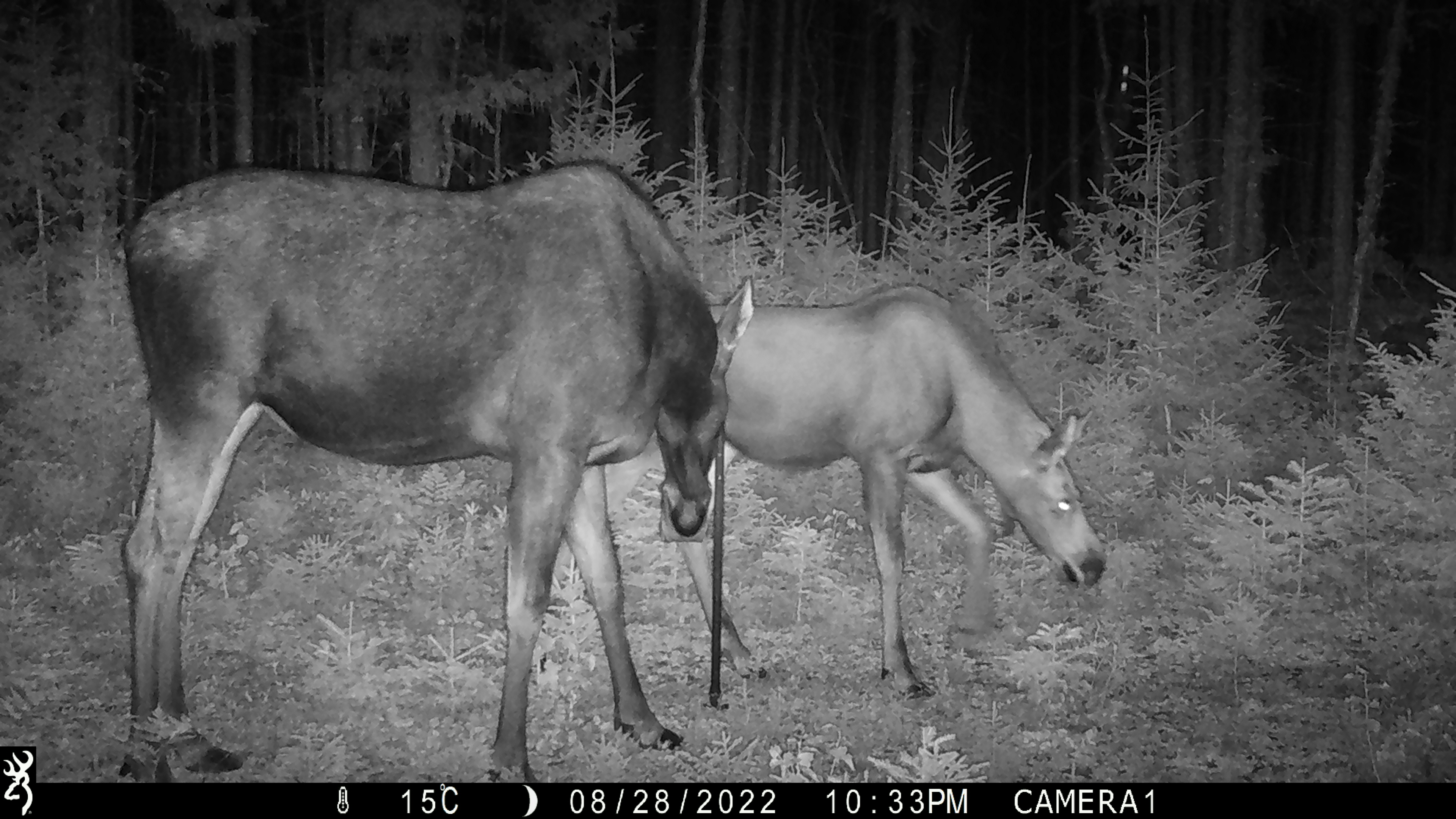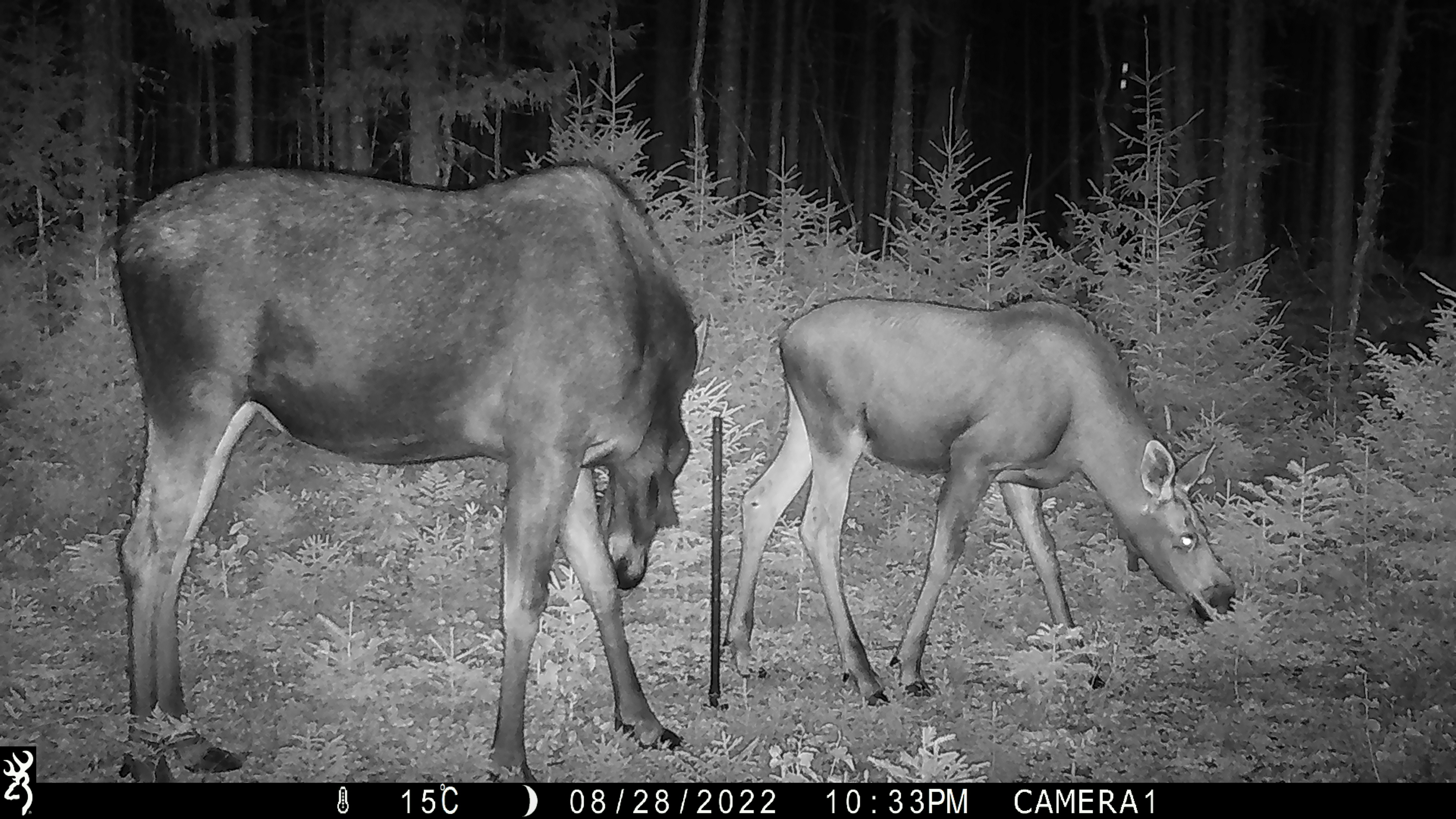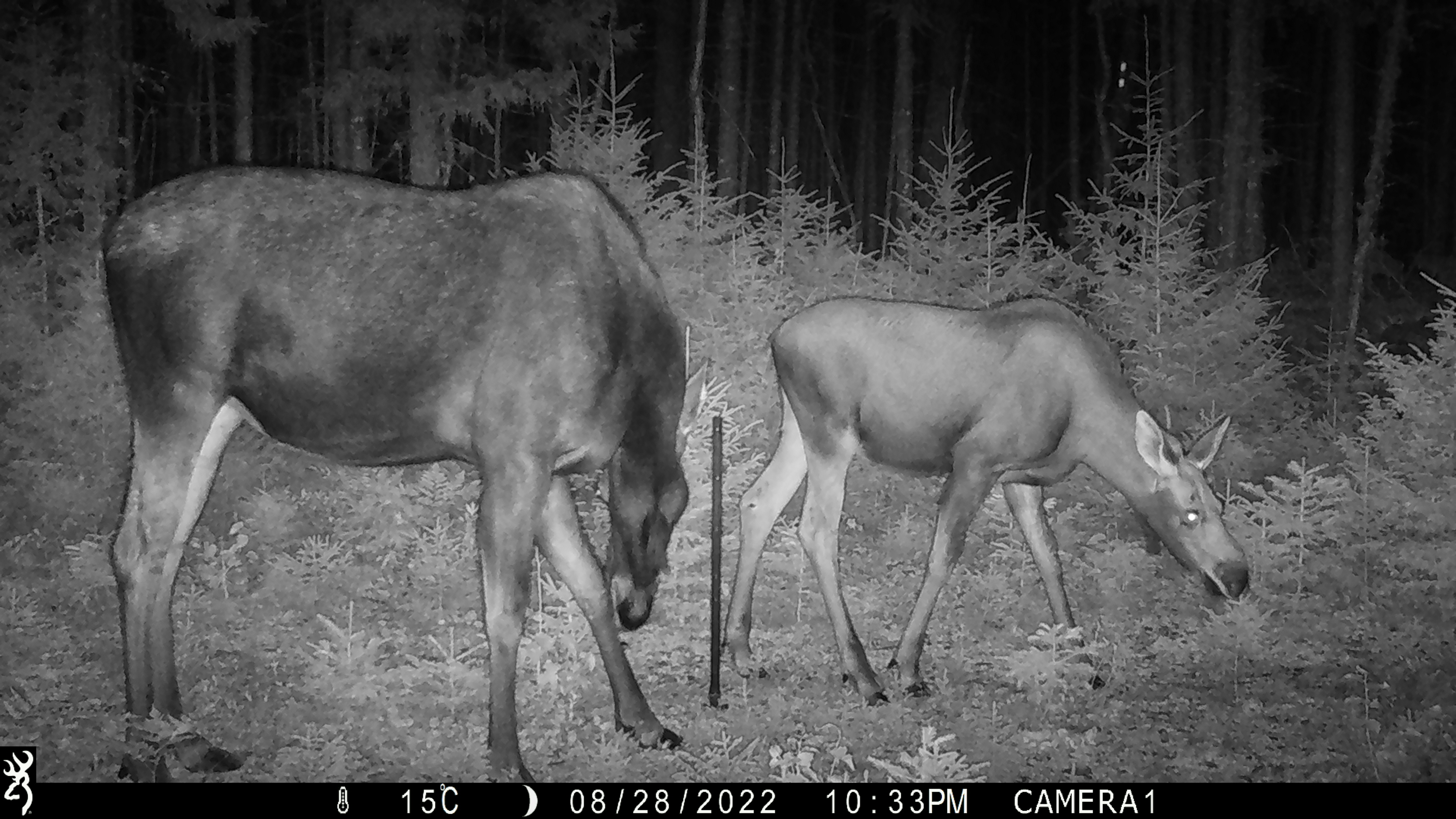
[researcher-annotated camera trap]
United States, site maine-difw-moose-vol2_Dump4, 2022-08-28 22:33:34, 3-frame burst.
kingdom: Animalia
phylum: Chordata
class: Mammalia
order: Artiodactyla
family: Cervidae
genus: Alces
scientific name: Alces alces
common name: moose